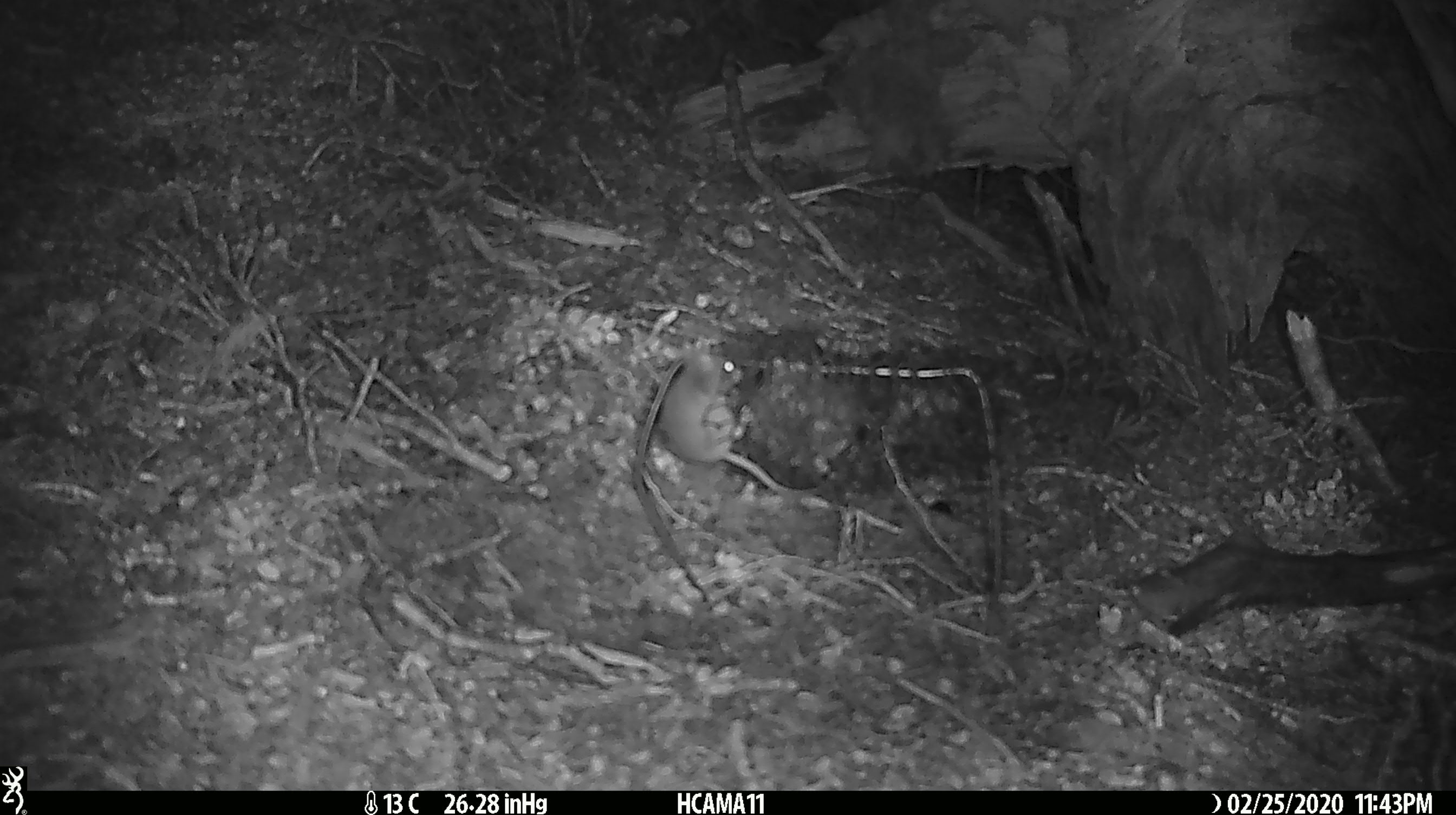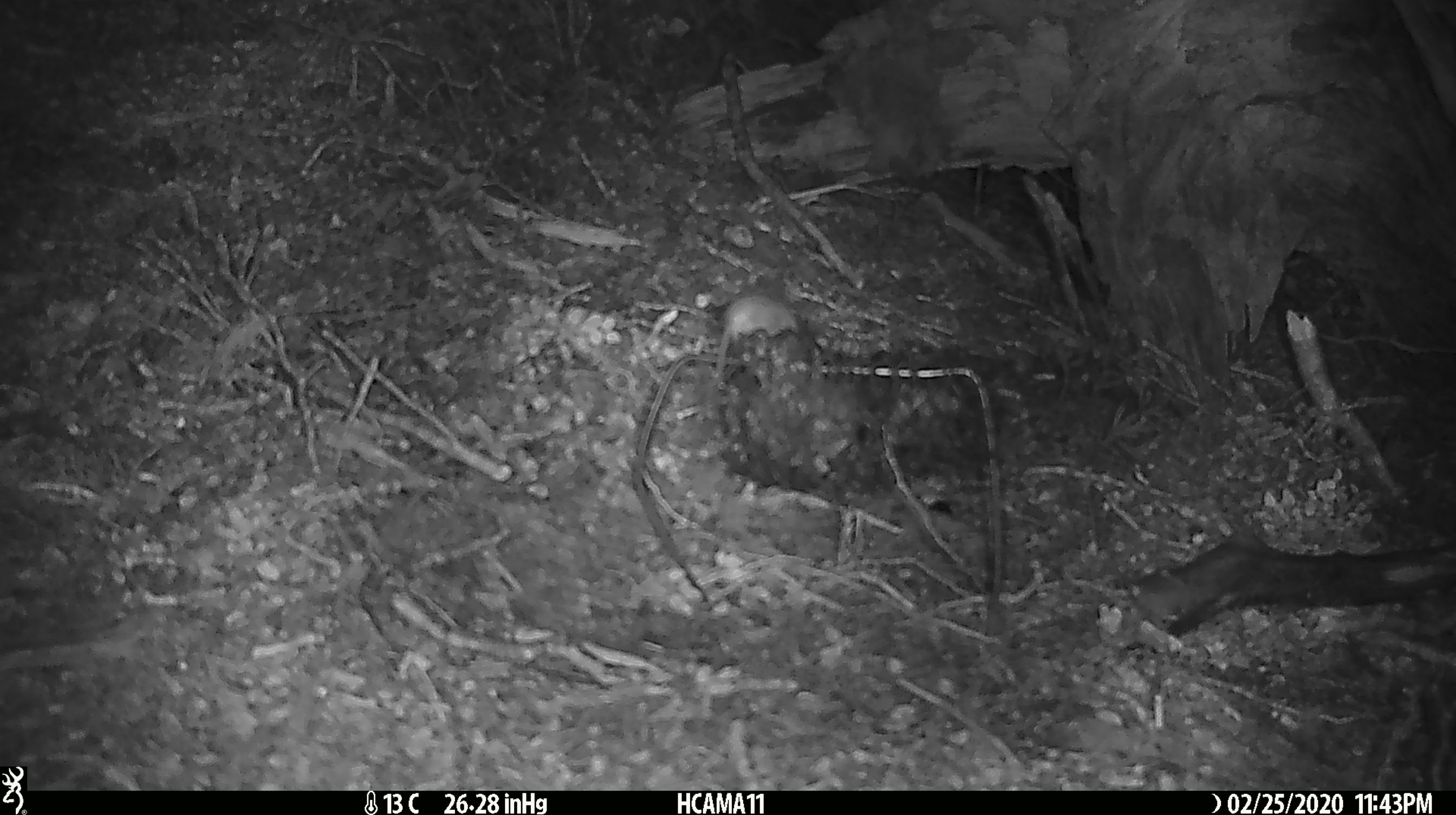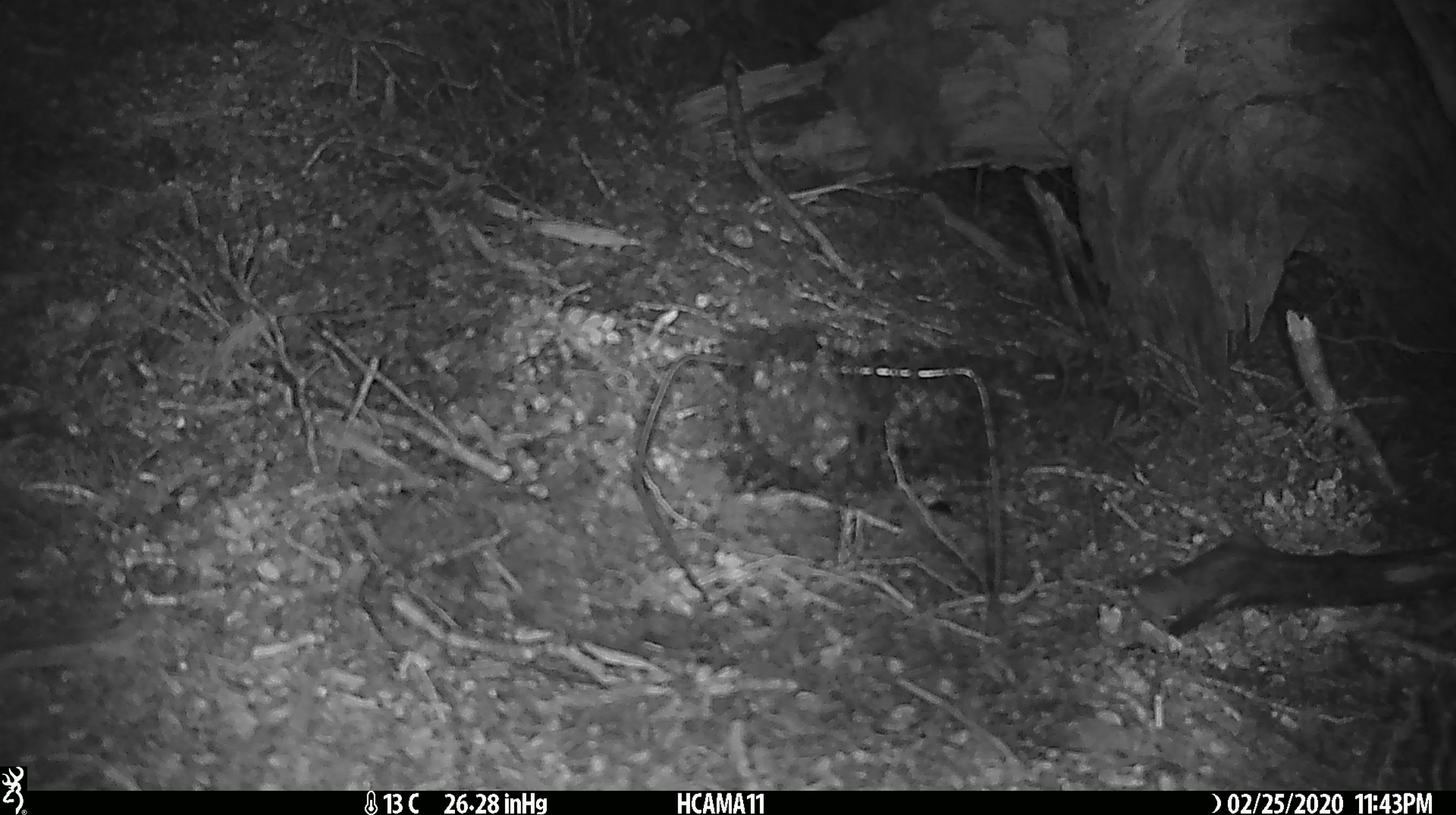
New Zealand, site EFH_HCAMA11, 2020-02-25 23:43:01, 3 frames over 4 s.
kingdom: Animalia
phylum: Chordata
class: Mammalia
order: Rodentia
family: Muridae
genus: Mus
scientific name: Mus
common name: mouse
Mouse (Mus).